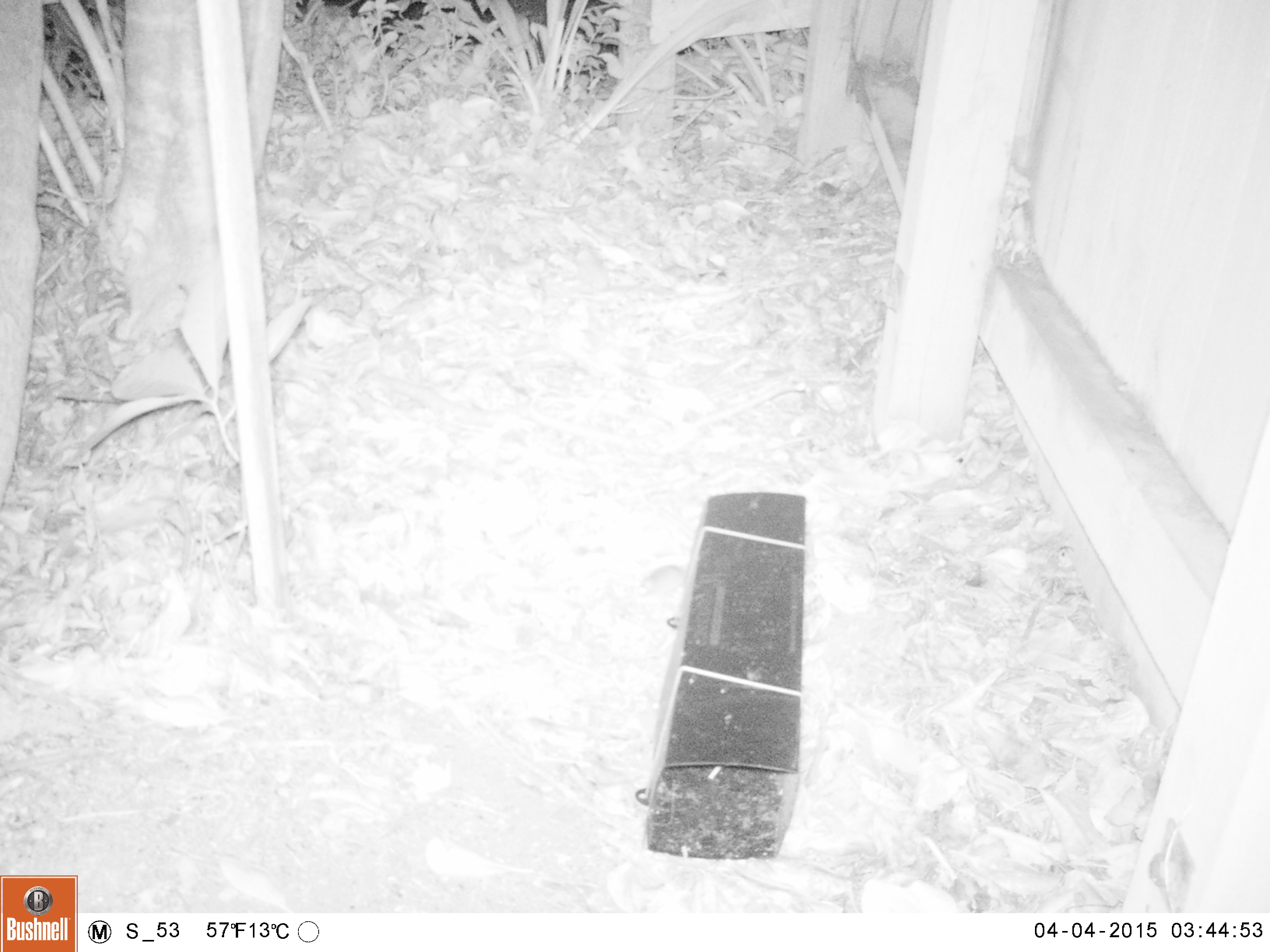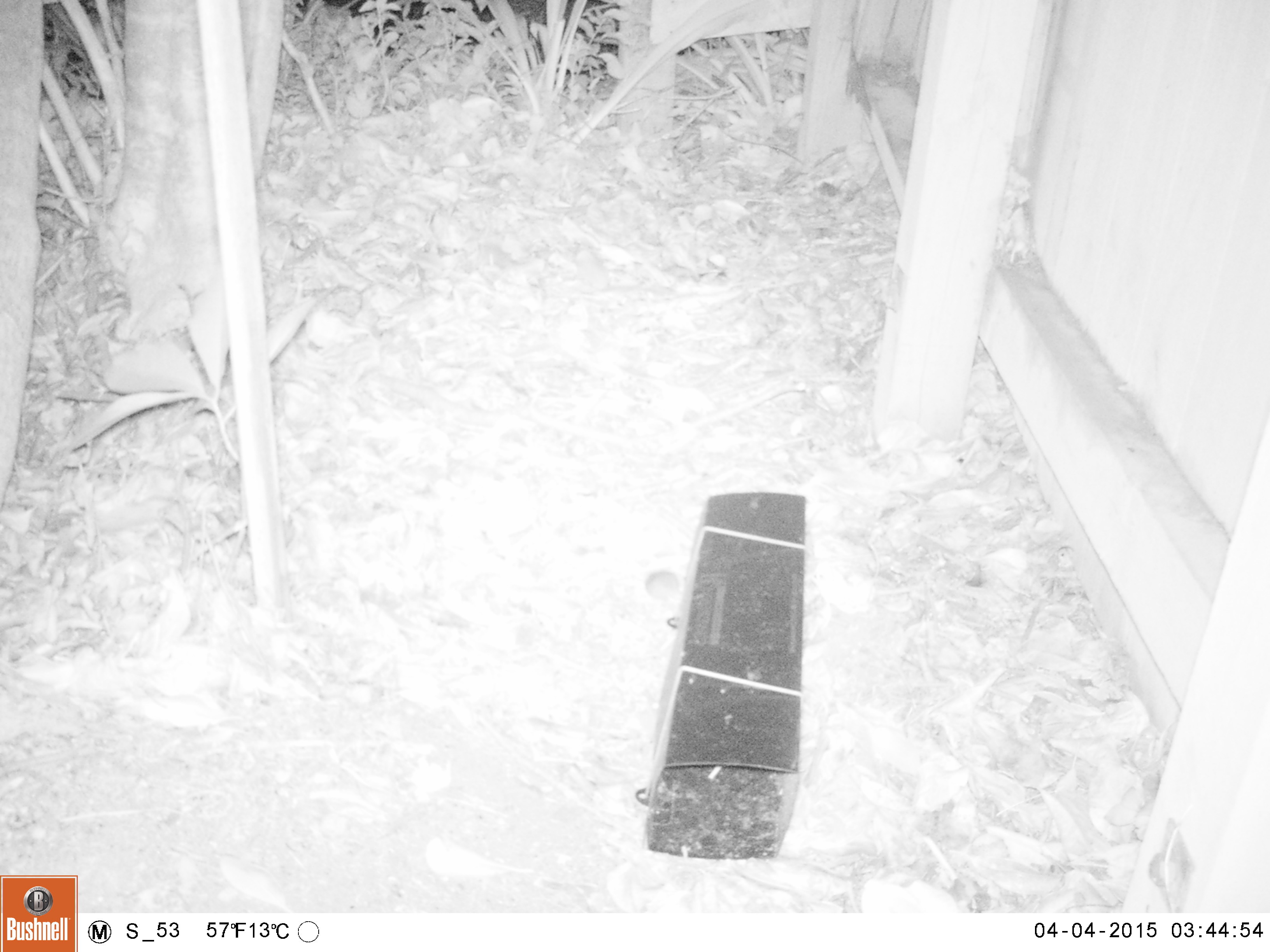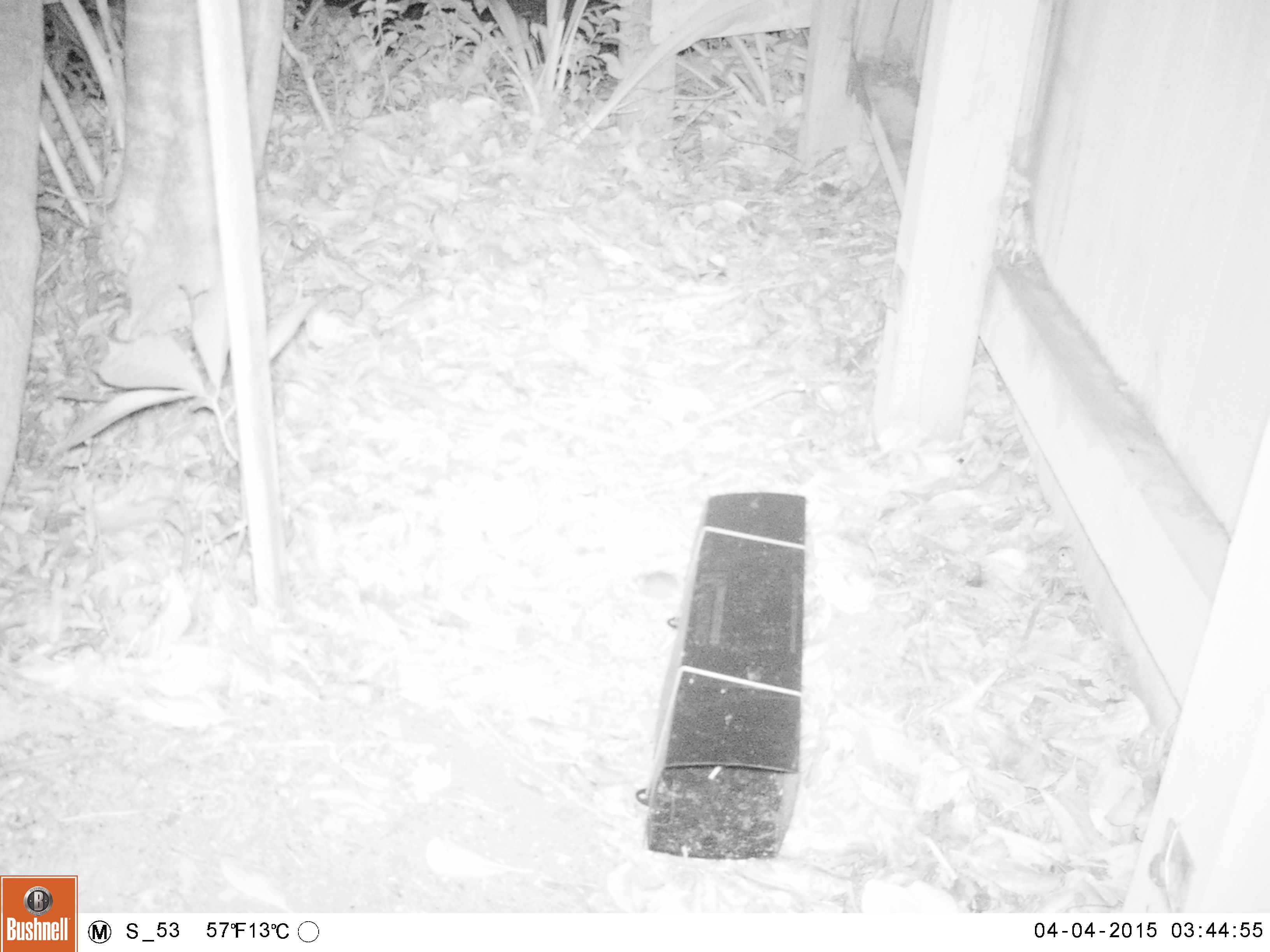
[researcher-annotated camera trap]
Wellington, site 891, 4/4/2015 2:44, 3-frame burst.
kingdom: Animalia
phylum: Chordata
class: Mammalia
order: Rodentia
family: Muridae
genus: Mus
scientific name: Mus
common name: mouse